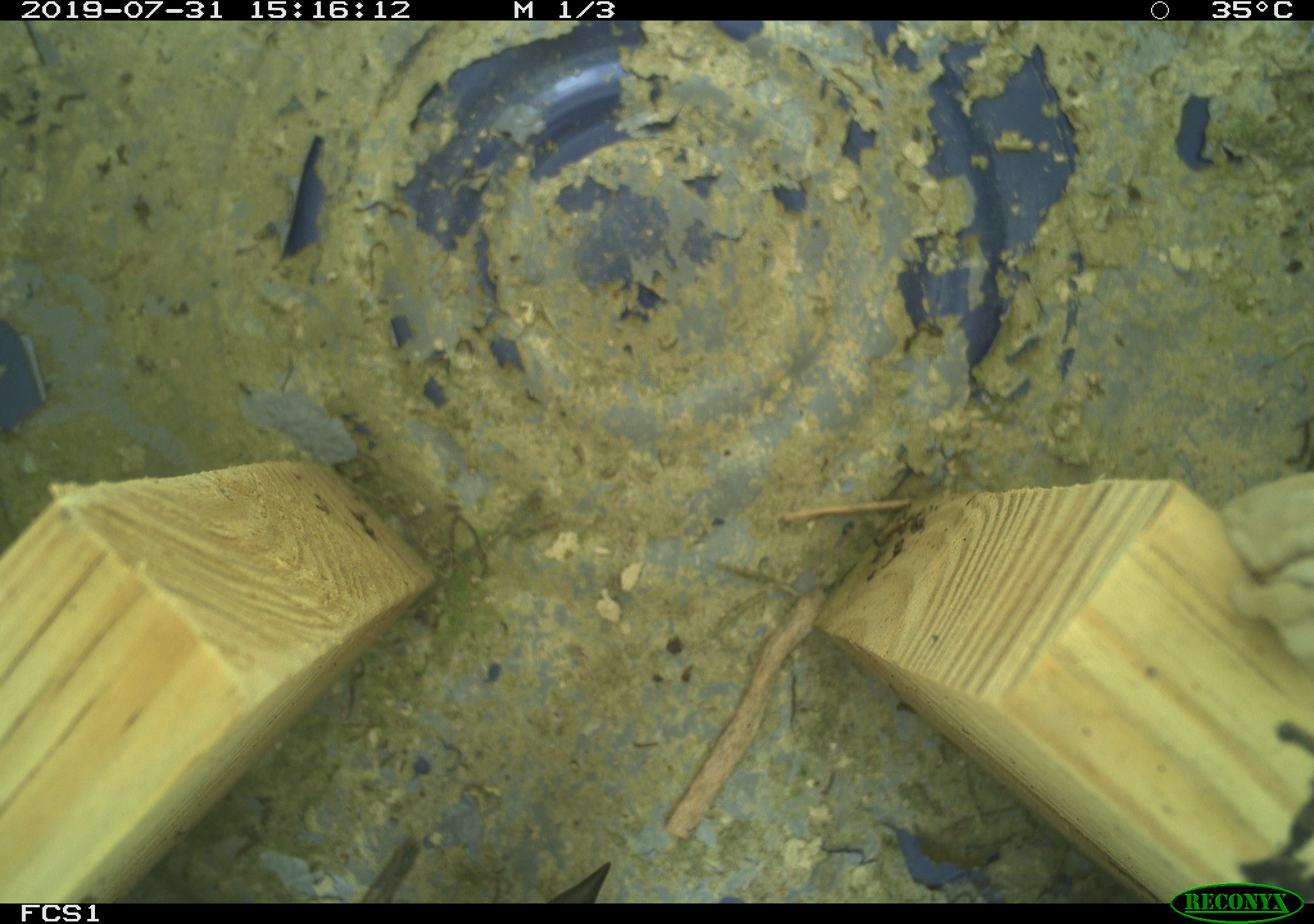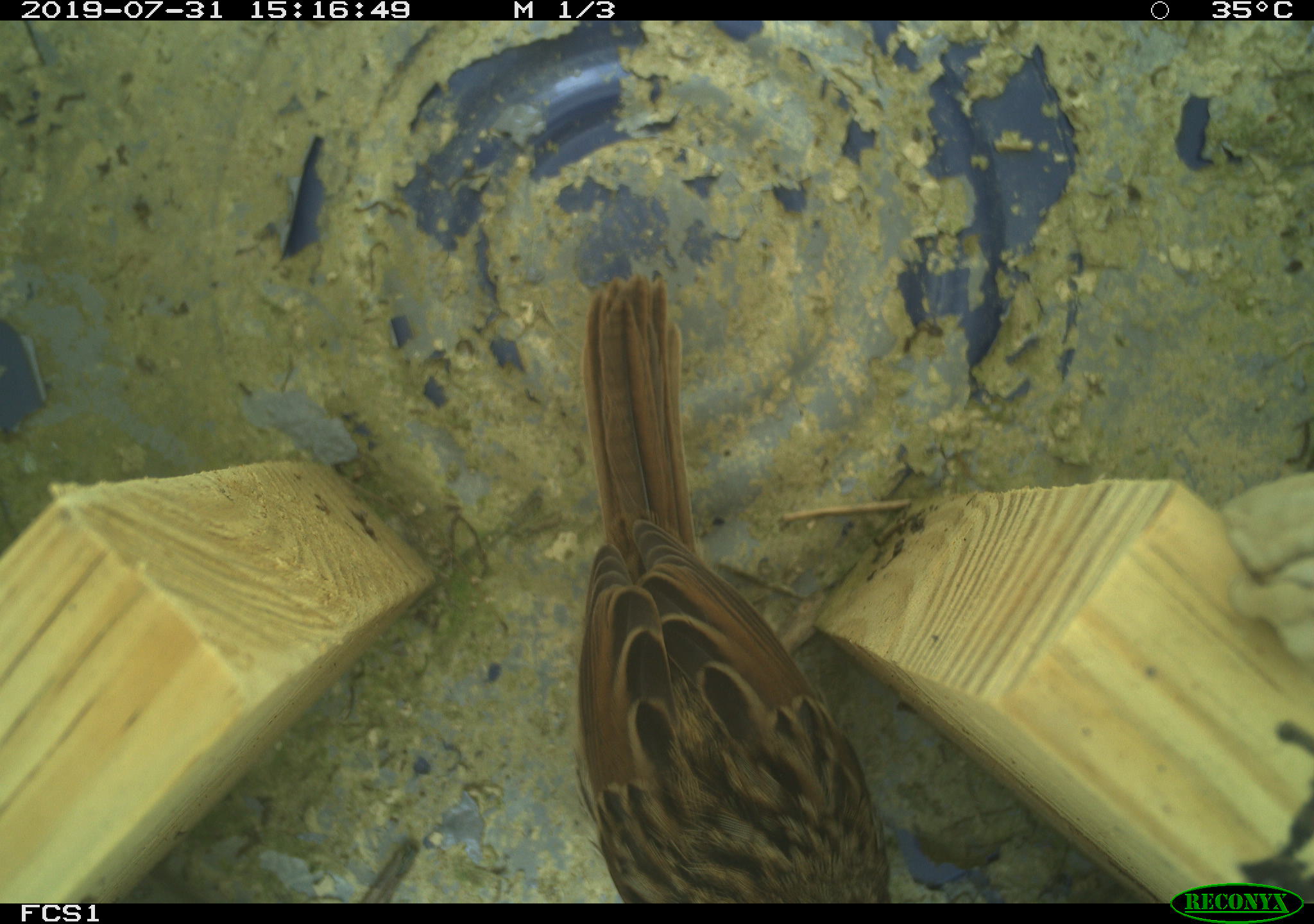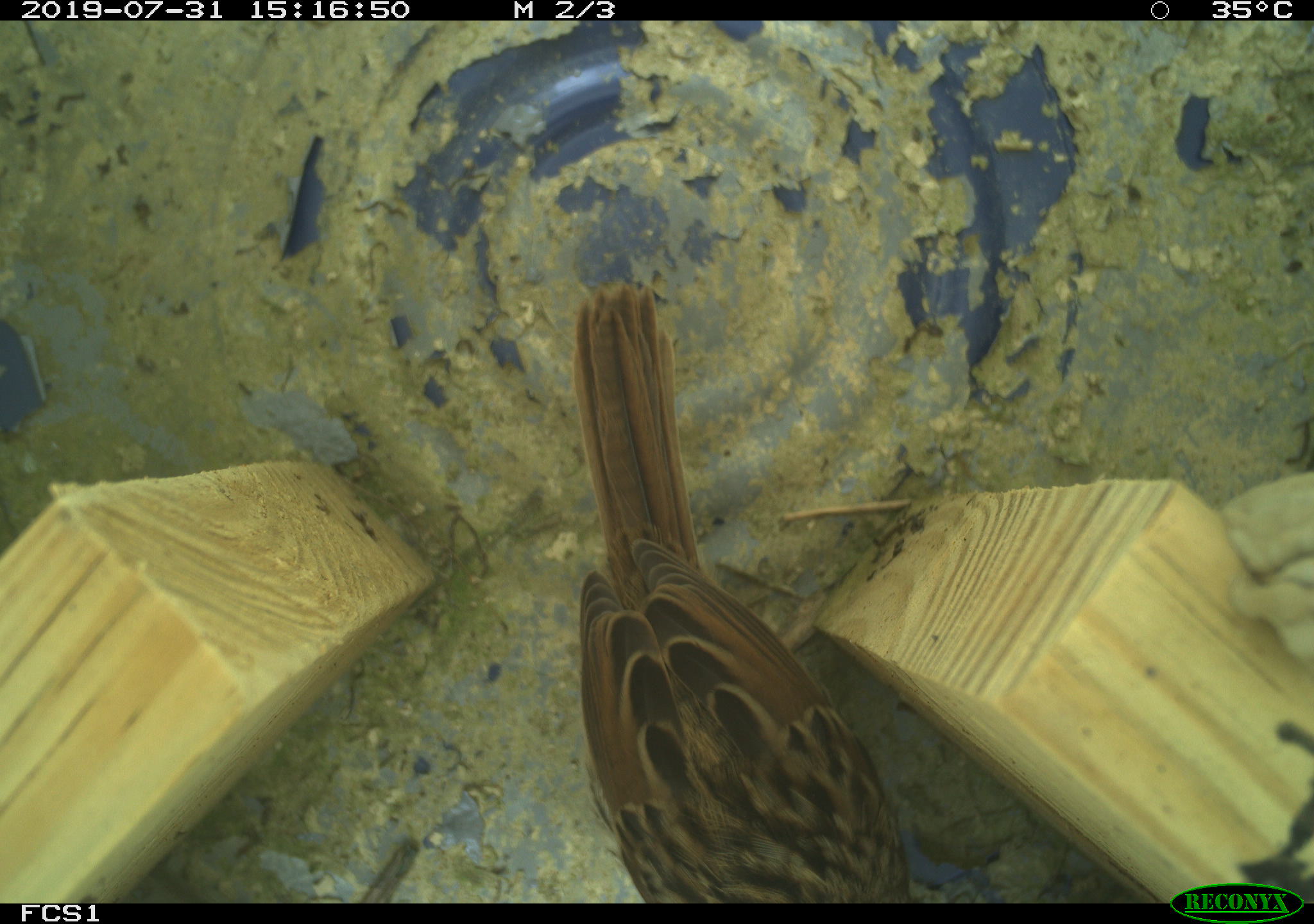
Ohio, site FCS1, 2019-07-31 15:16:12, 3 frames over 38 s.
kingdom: Animalia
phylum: Chordata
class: Aves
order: Passeriformes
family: Passerellidae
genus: Melospiza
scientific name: Melospiza melodia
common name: song sparrow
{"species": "song sparrow (Melospiza melodia)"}